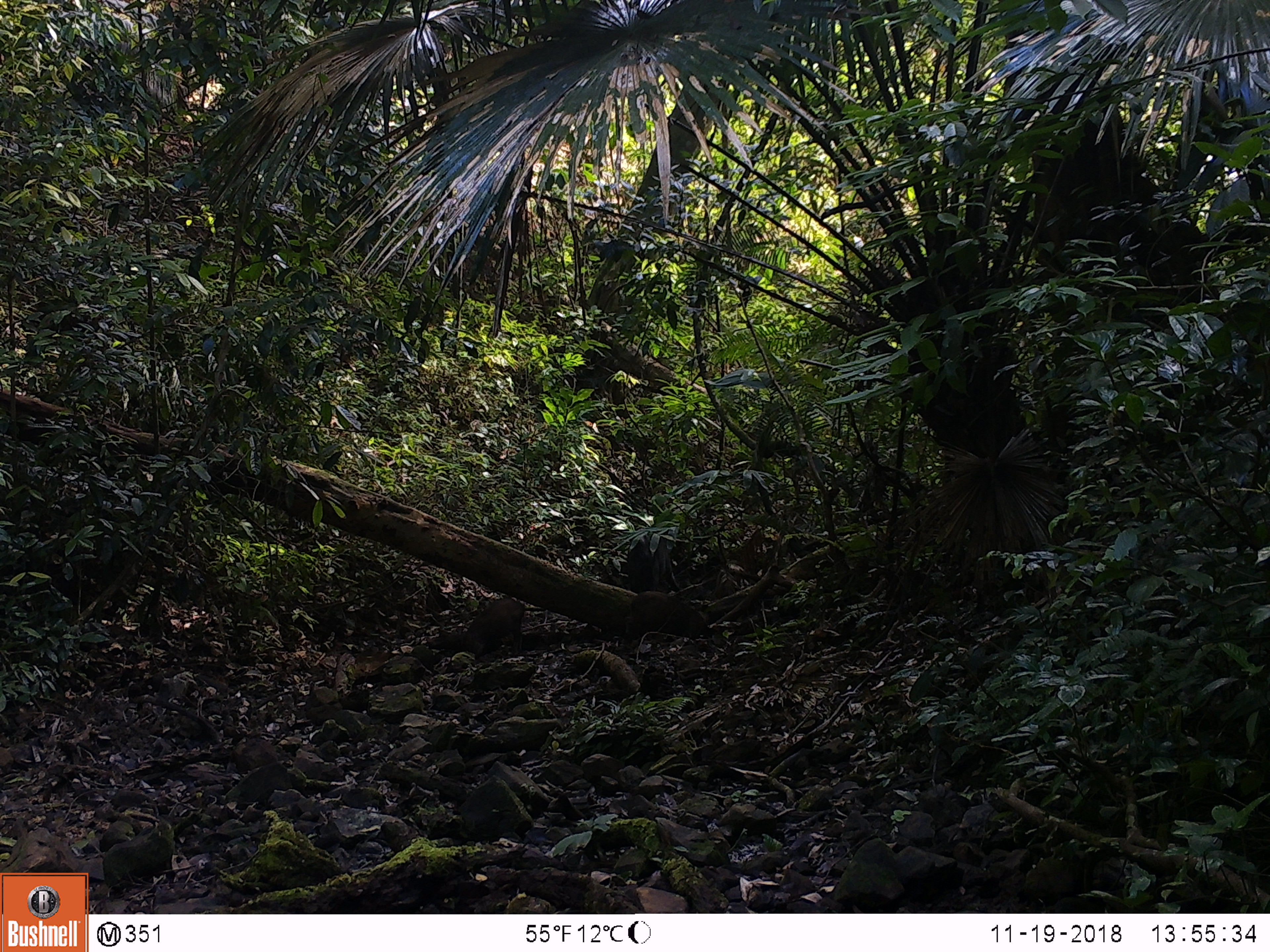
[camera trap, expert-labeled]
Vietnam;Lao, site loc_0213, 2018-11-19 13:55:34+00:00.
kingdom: Animalia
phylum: Chordata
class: Mammalia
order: Artiodactyla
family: Suidae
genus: Sus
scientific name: Sus scrofa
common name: eurasian wild pig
Eurasian wild pig (Sus scrofa). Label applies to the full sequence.